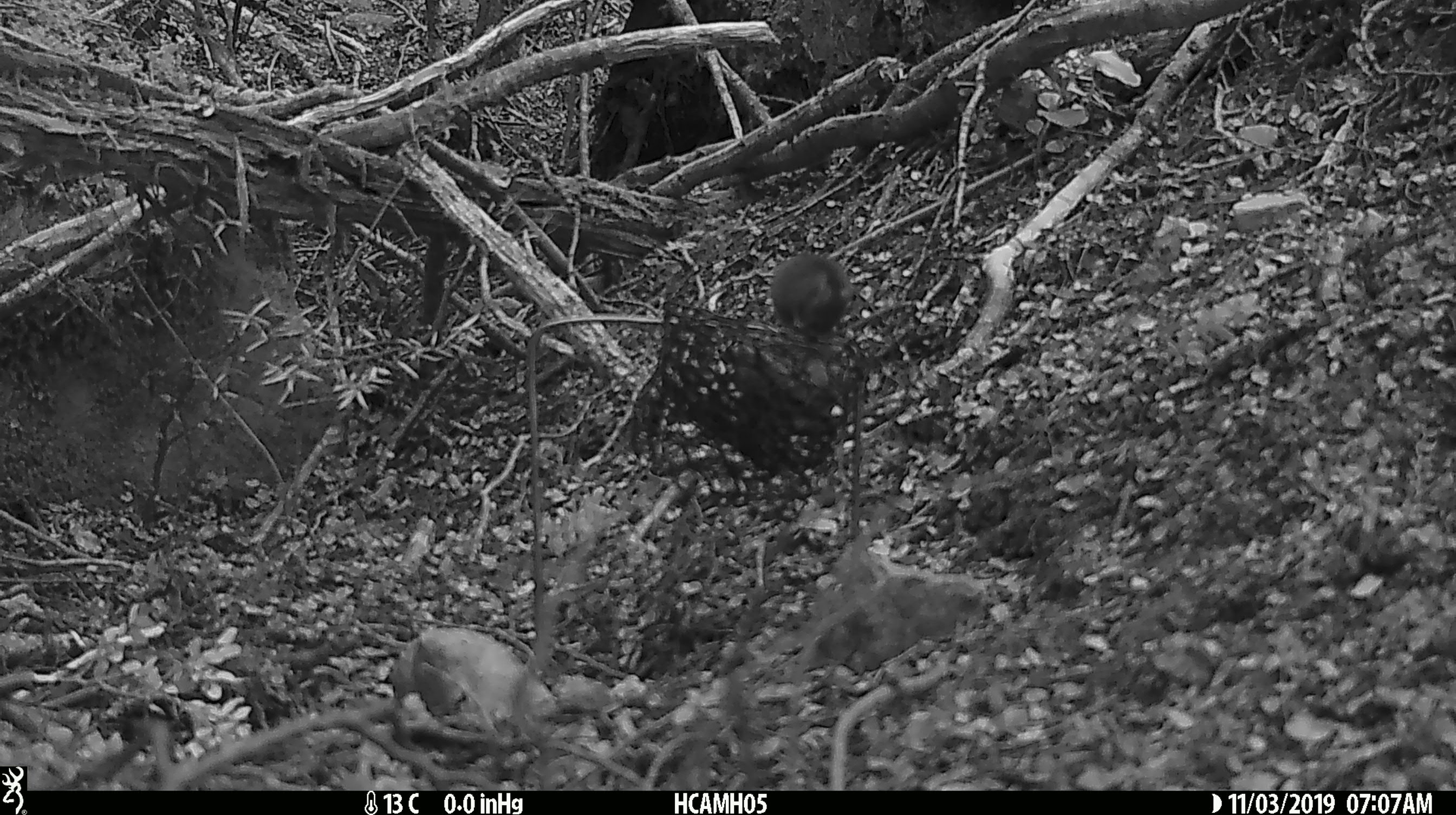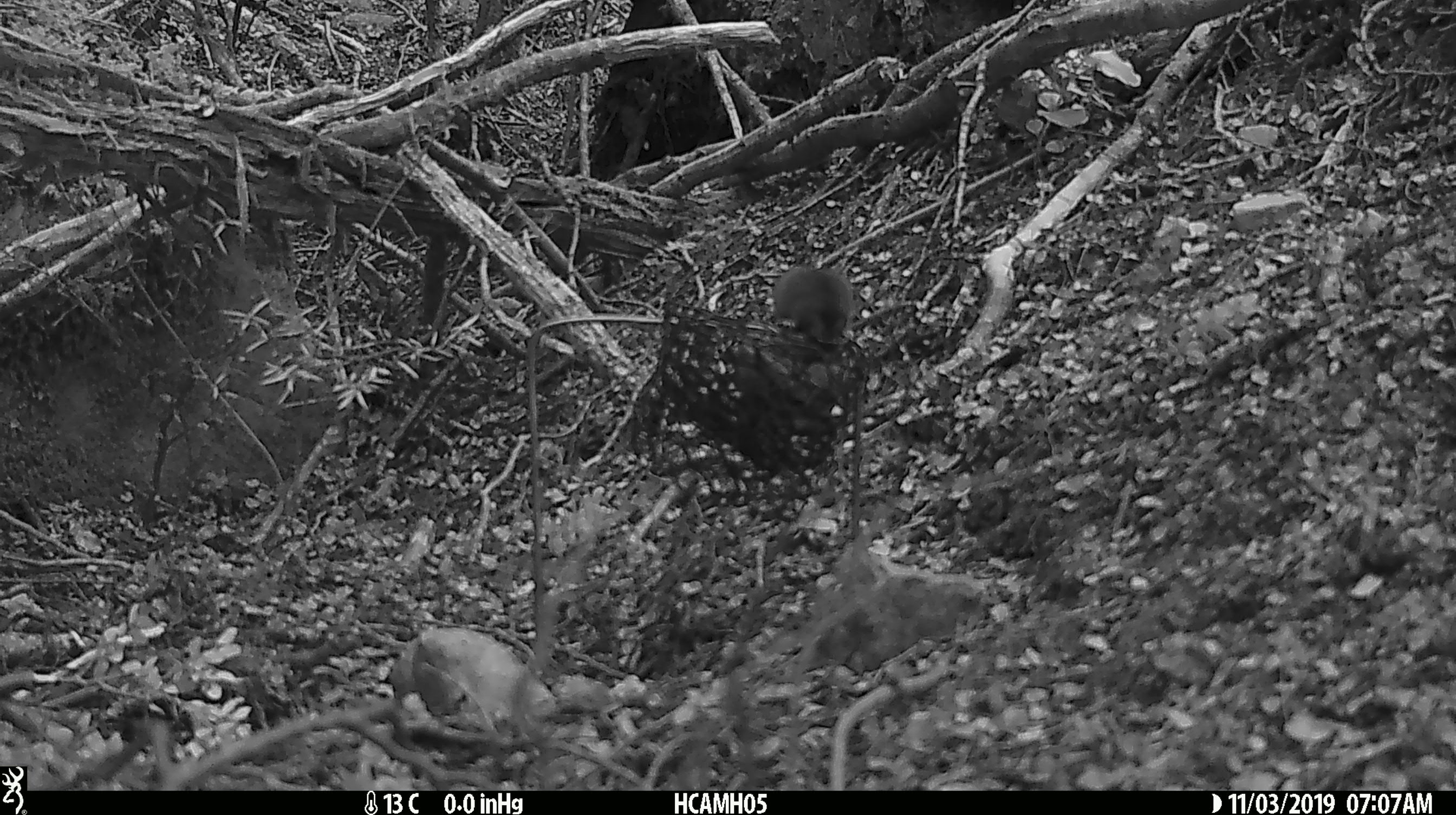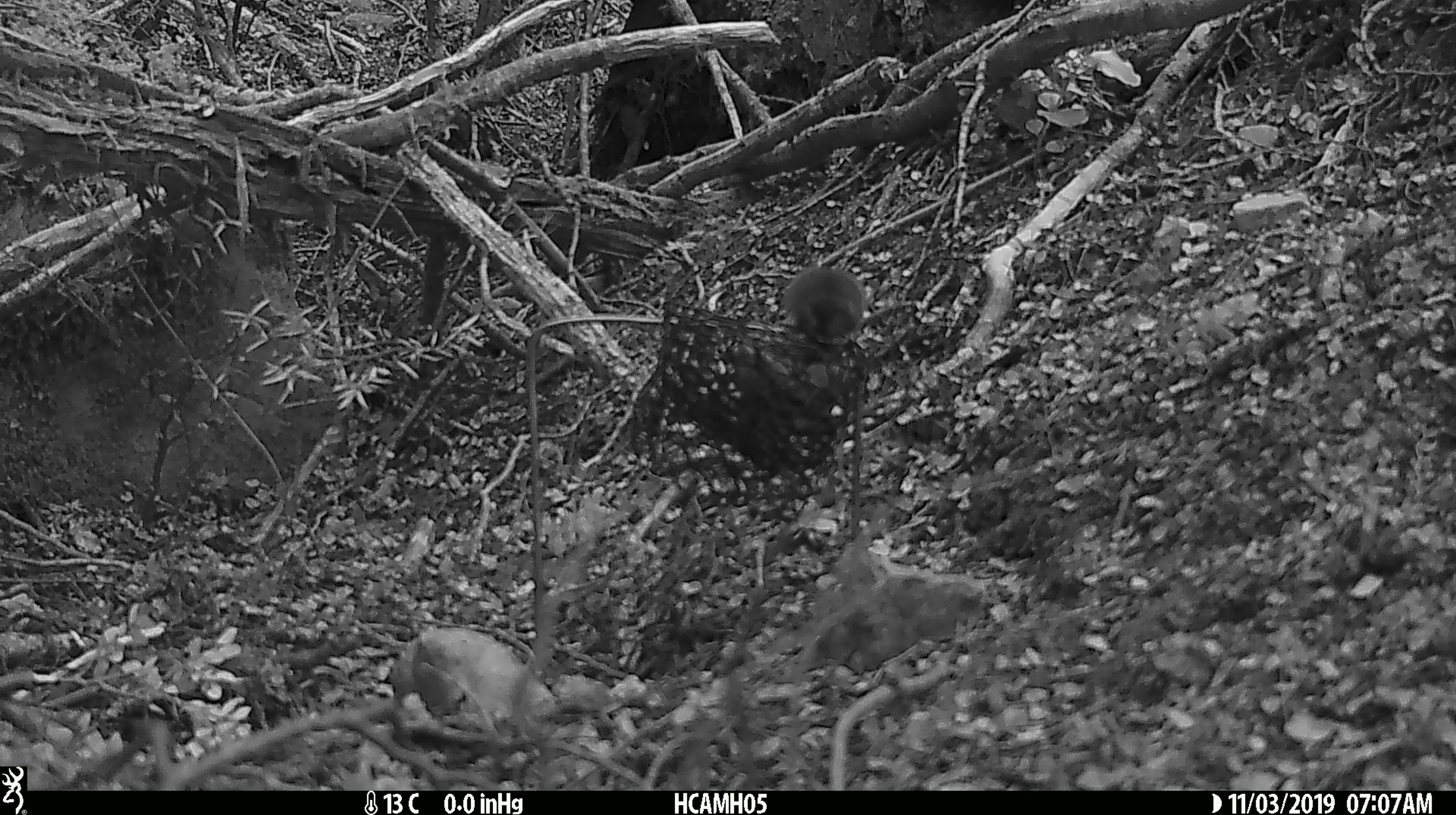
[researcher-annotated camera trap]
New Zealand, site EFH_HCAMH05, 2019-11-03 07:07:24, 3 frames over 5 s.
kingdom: Animalia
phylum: Chordata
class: Mammalia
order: Rodentia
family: Muridae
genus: Mus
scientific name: Mus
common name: mouse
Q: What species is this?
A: Mouse (Mus).